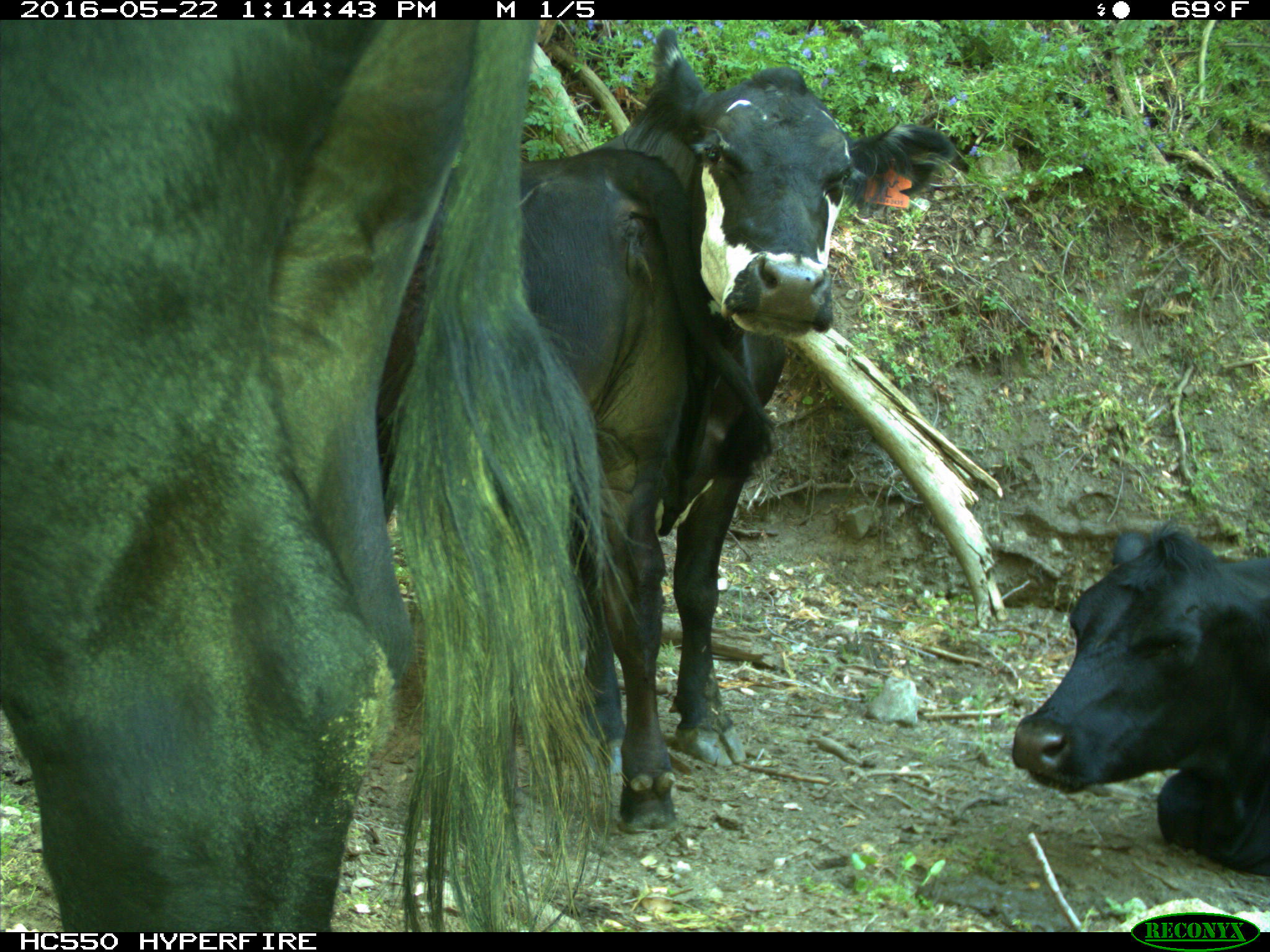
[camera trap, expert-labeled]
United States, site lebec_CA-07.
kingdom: Animalia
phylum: Chordata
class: Mammalia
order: Artiodactyla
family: Bovidae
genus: Bos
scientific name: Bos taurus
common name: domestic cow